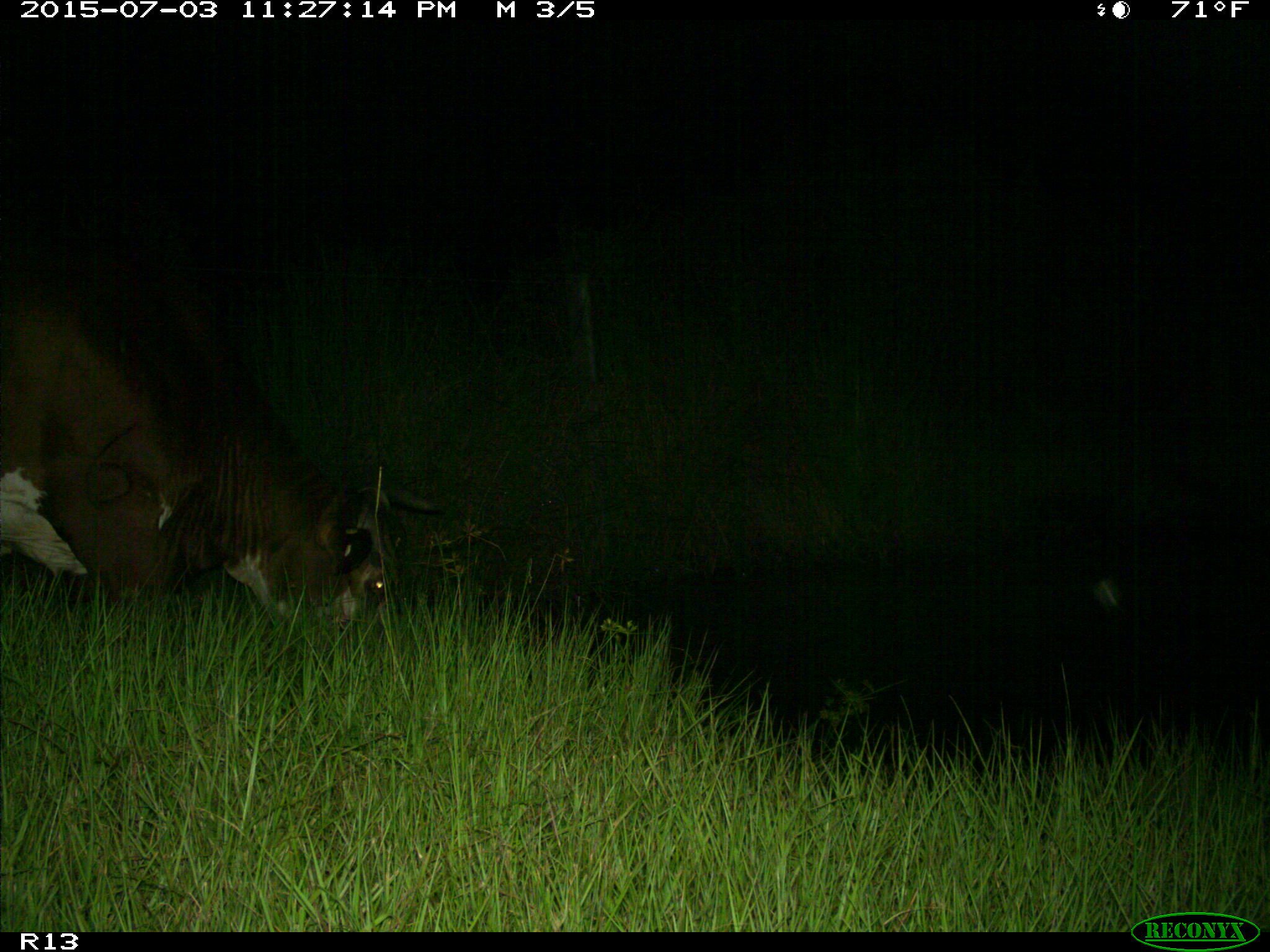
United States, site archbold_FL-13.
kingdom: Animalia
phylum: Chordata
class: Mammalia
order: Artiodactyla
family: Bovidae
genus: Bos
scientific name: Bos taurus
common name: domestic cow